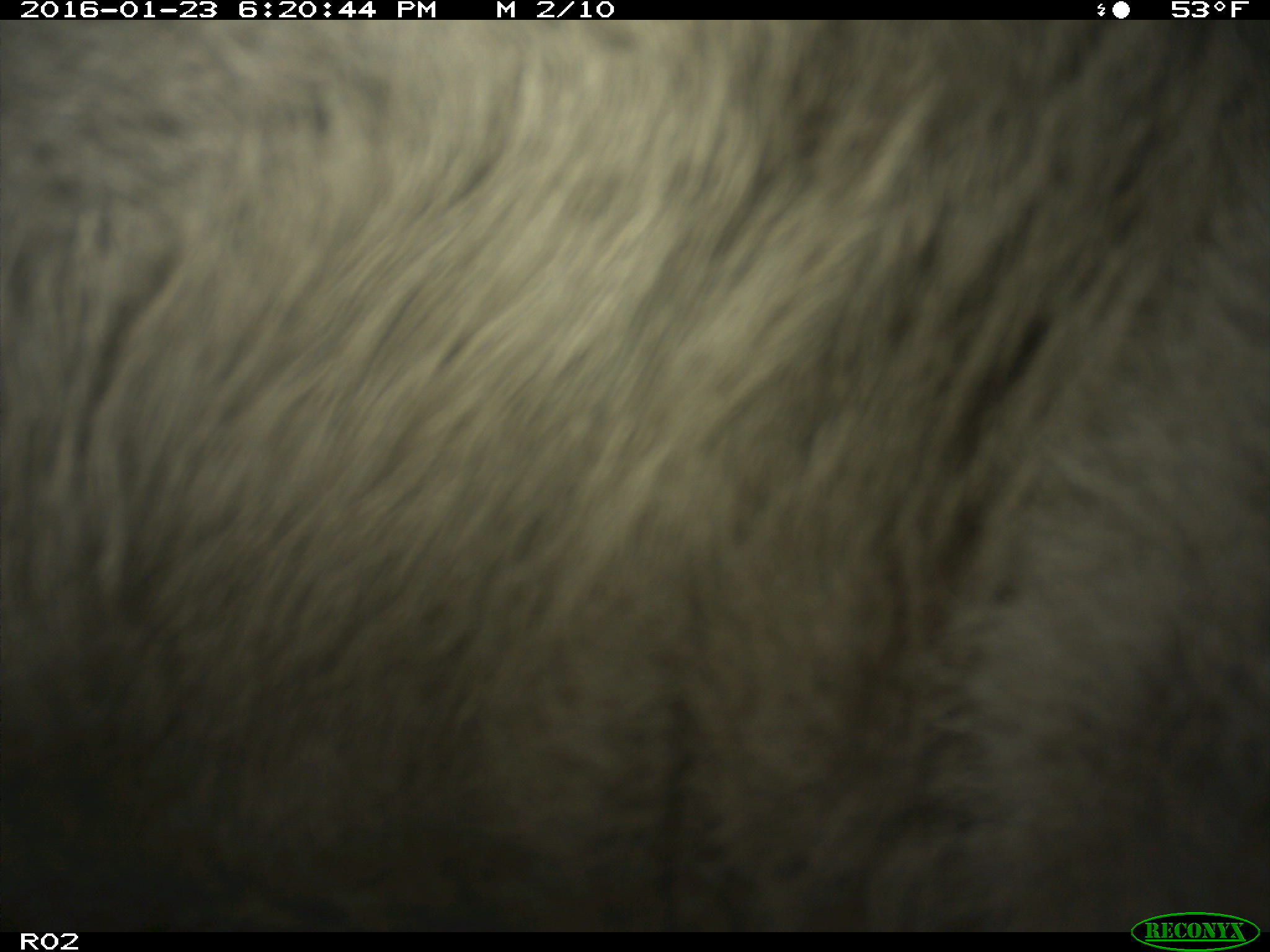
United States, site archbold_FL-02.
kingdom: Animalia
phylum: Chordata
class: Mammalia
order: Artiodactyla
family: Bovidae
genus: Bos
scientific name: Bos taurus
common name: domestic cow